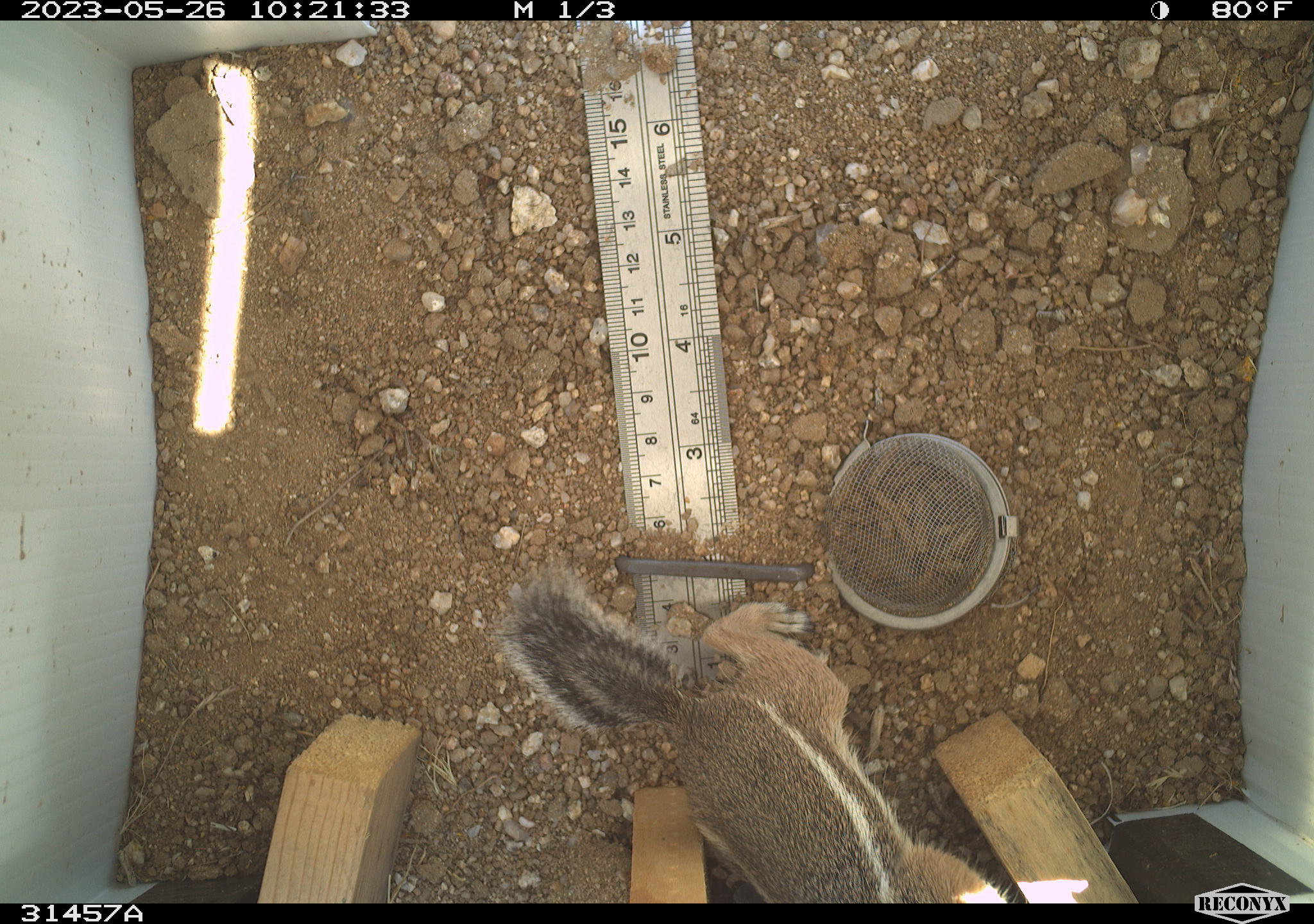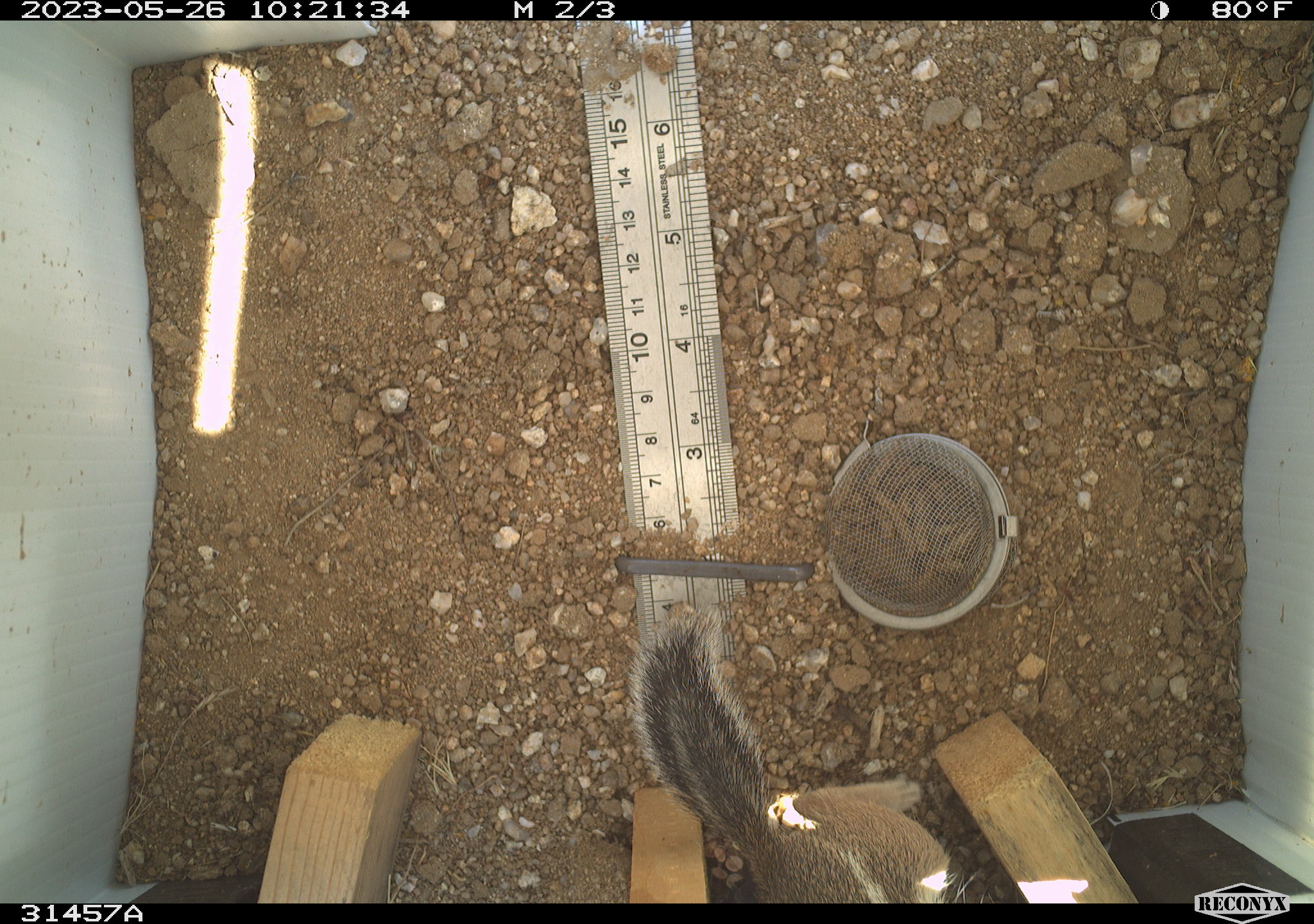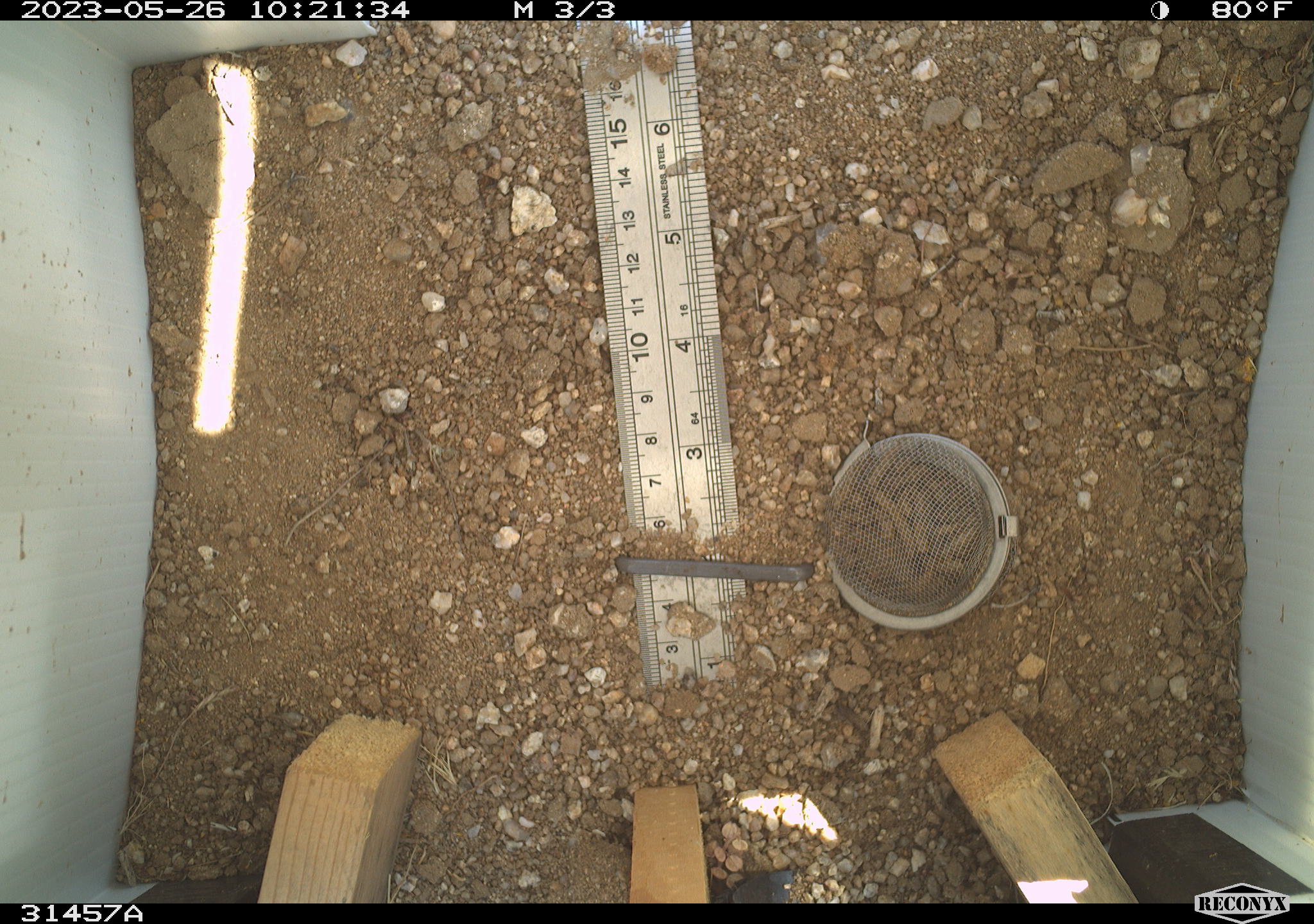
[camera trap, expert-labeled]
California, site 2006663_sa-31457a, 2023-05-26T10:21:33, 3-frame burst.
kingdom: Animalia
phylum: Chordata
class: Mammalia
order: Rodentia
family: Sciuridae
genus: Ammospermophilus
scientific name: Ammospermophilus leucurus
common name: white-tailed antelope squirrel